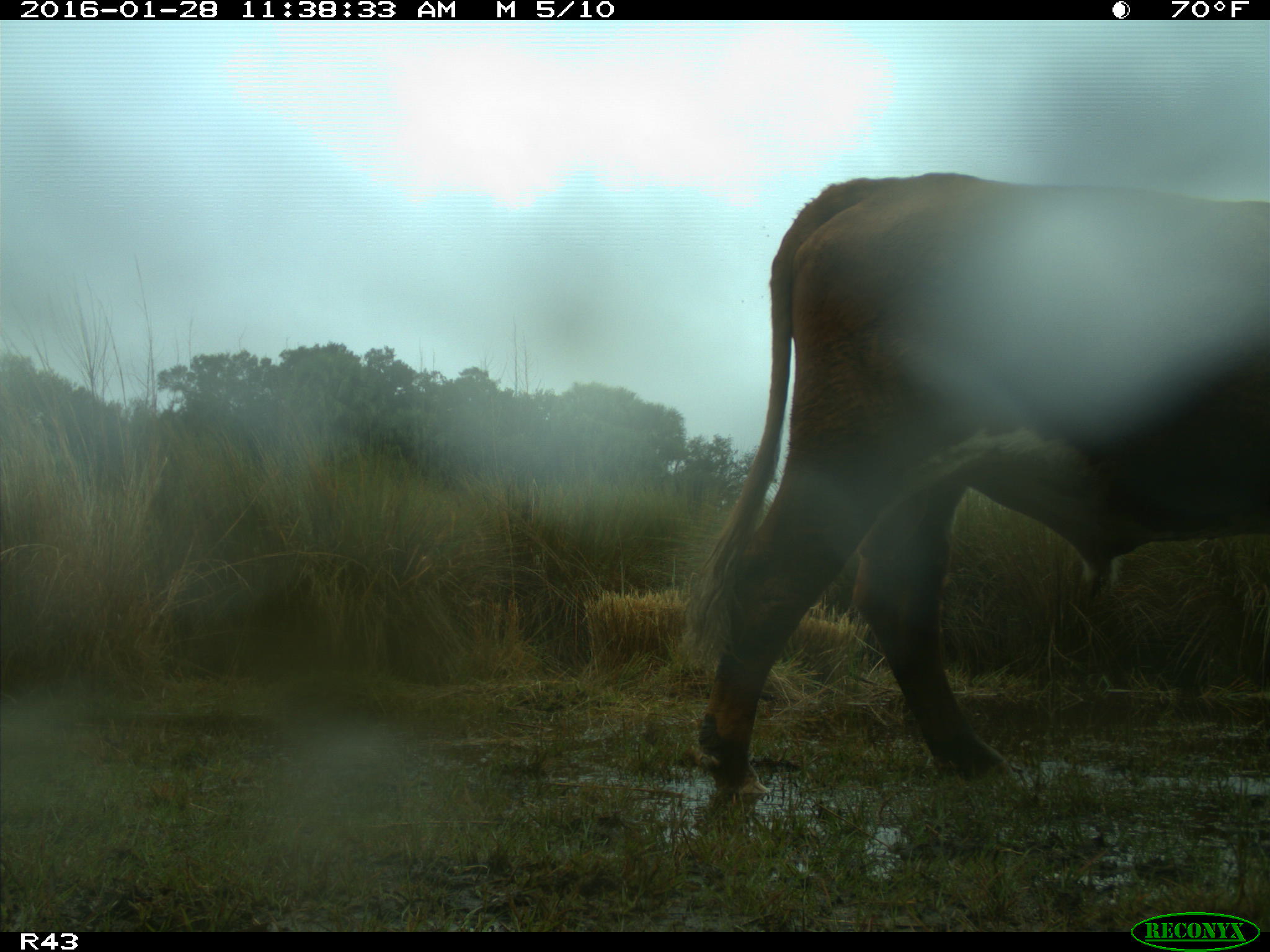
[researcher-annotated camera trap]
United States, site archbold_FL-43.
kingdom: Animalia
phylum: Chordata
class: Mammalia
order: Artiodactyla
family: Bovidae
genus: Bos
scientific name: Bos taurus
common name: domestic cow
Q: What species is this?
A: Bos taurus (domestic cow).